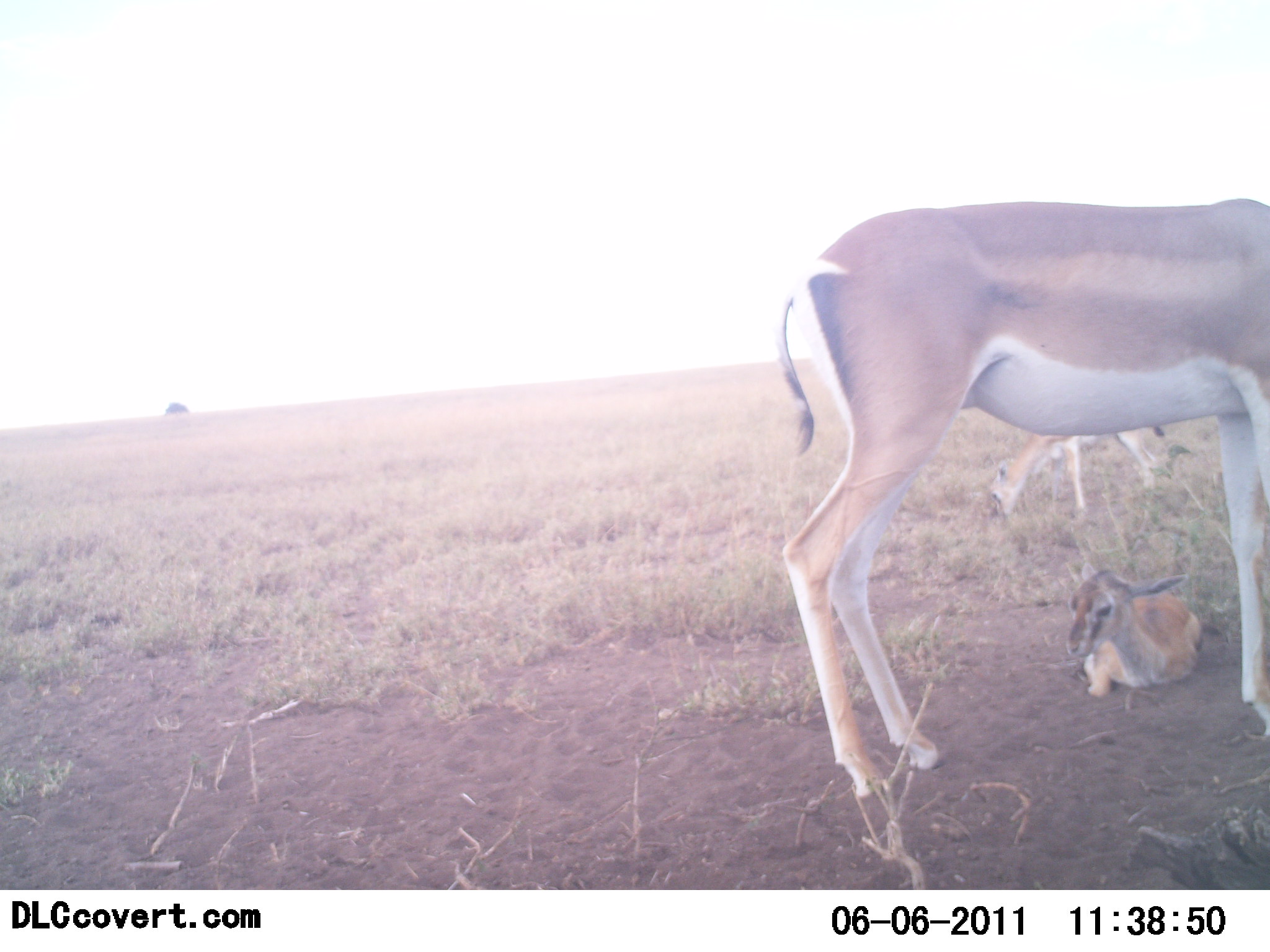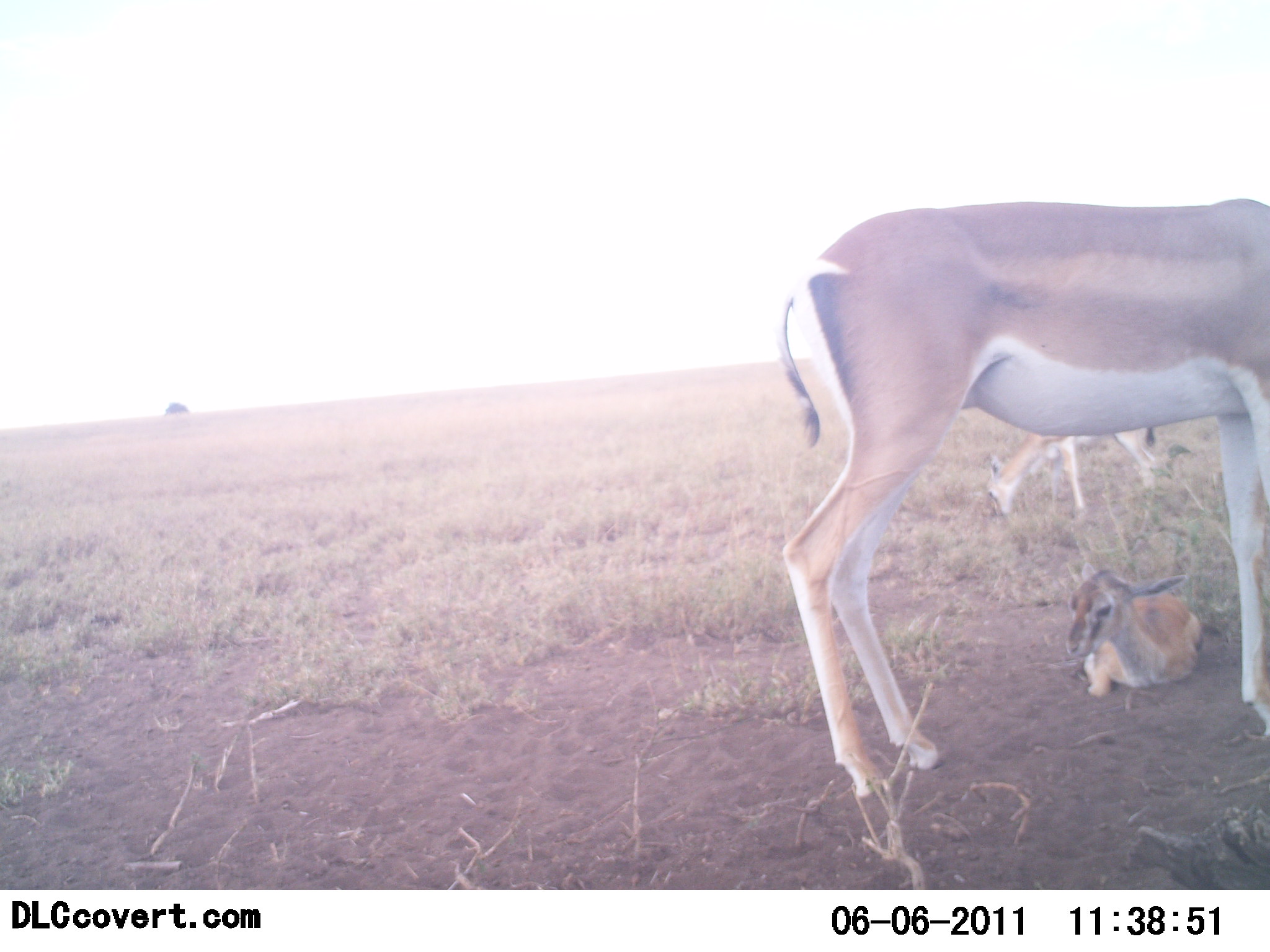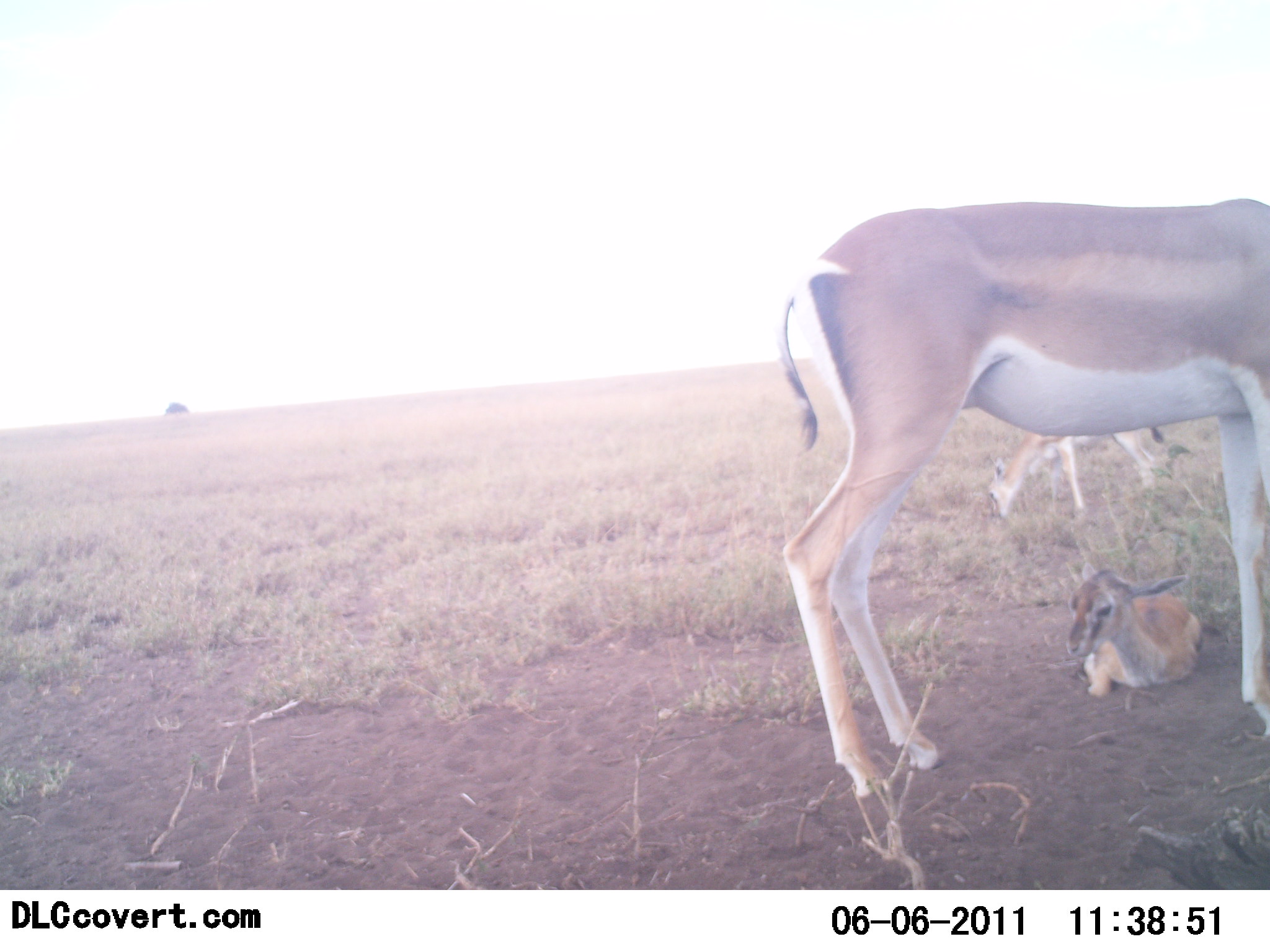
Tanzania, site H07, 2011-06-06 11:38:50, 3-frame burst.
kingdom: Animalia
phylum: Chordata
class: Mammalia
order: Artiodactyla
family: Bovidae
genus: Nanger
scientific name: Nanger granti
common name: grant's gazelle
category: gazellegrants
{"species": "gazellegrants (grant's gazelle) (Nanger granti)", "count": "3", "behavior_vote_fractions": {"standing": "85%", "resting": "92%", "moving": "0%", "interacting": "0%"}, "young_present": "92%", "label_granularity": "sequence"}